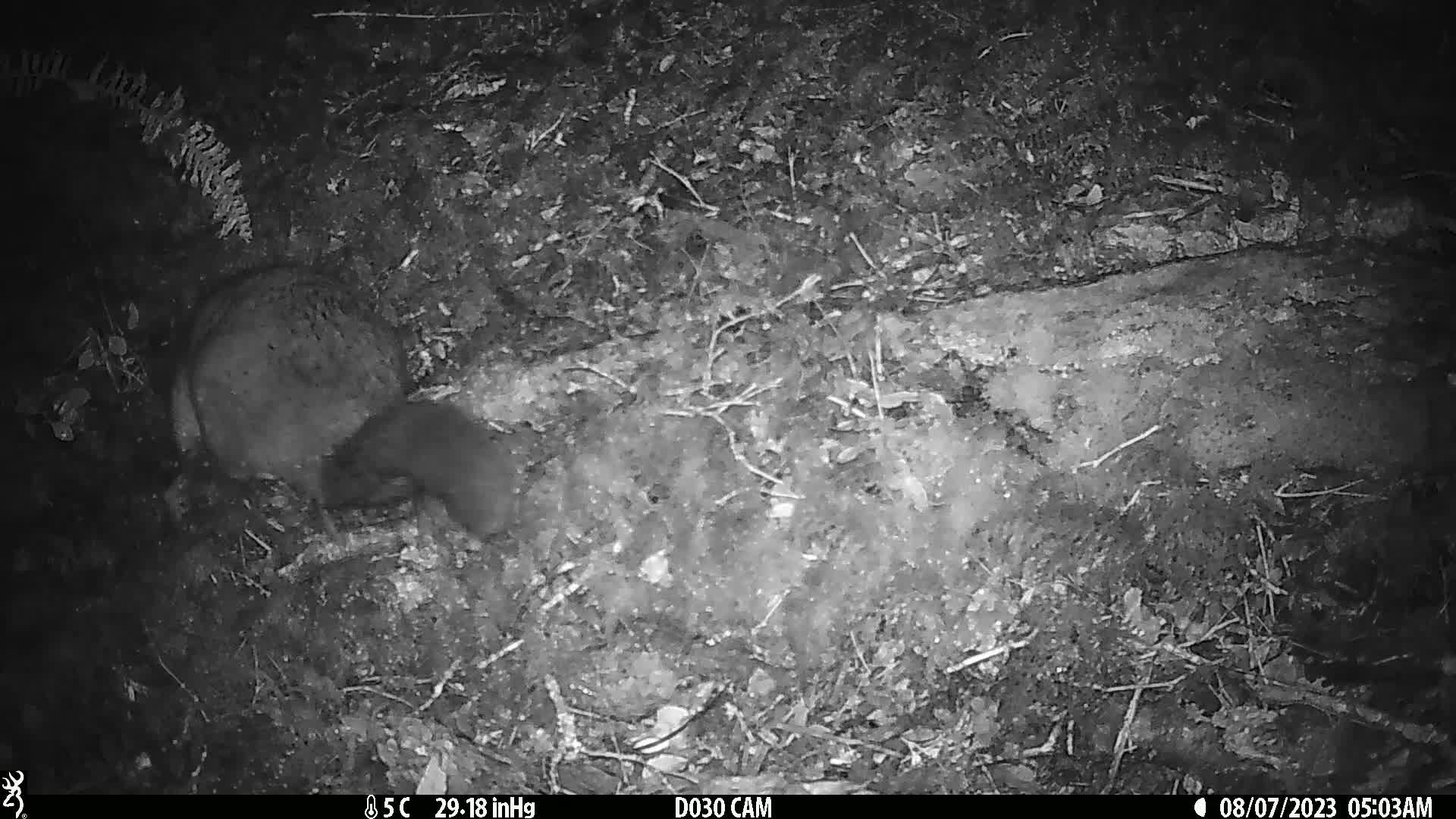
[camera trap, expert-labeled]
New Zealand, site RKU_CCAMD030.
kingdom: Animalia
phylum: Chordata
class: Mammalia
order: Diprotodontia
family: Phalangeridae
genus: Trichosurus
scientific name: Trichosurus vulpecula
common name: common brushtail possum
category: possum